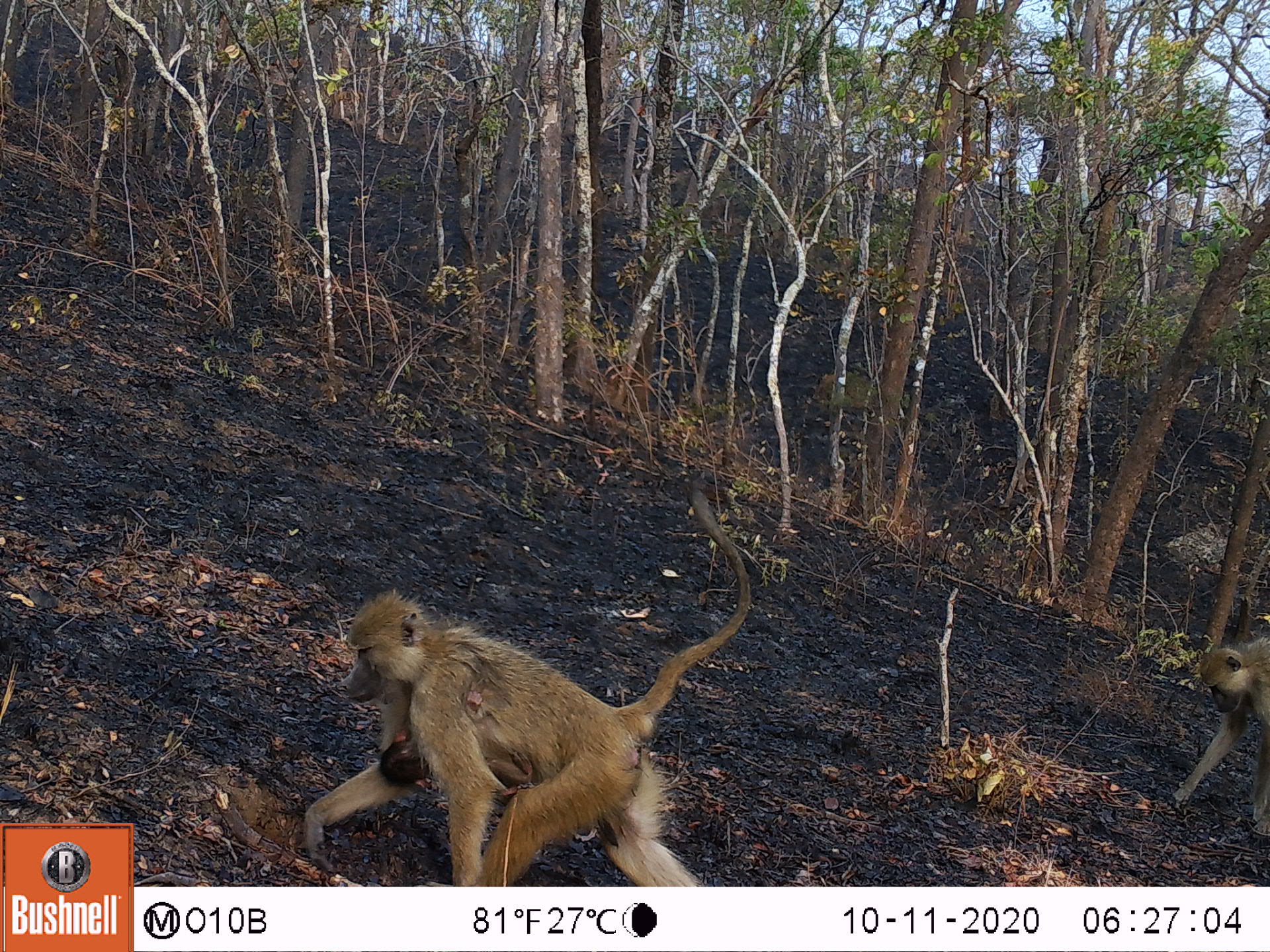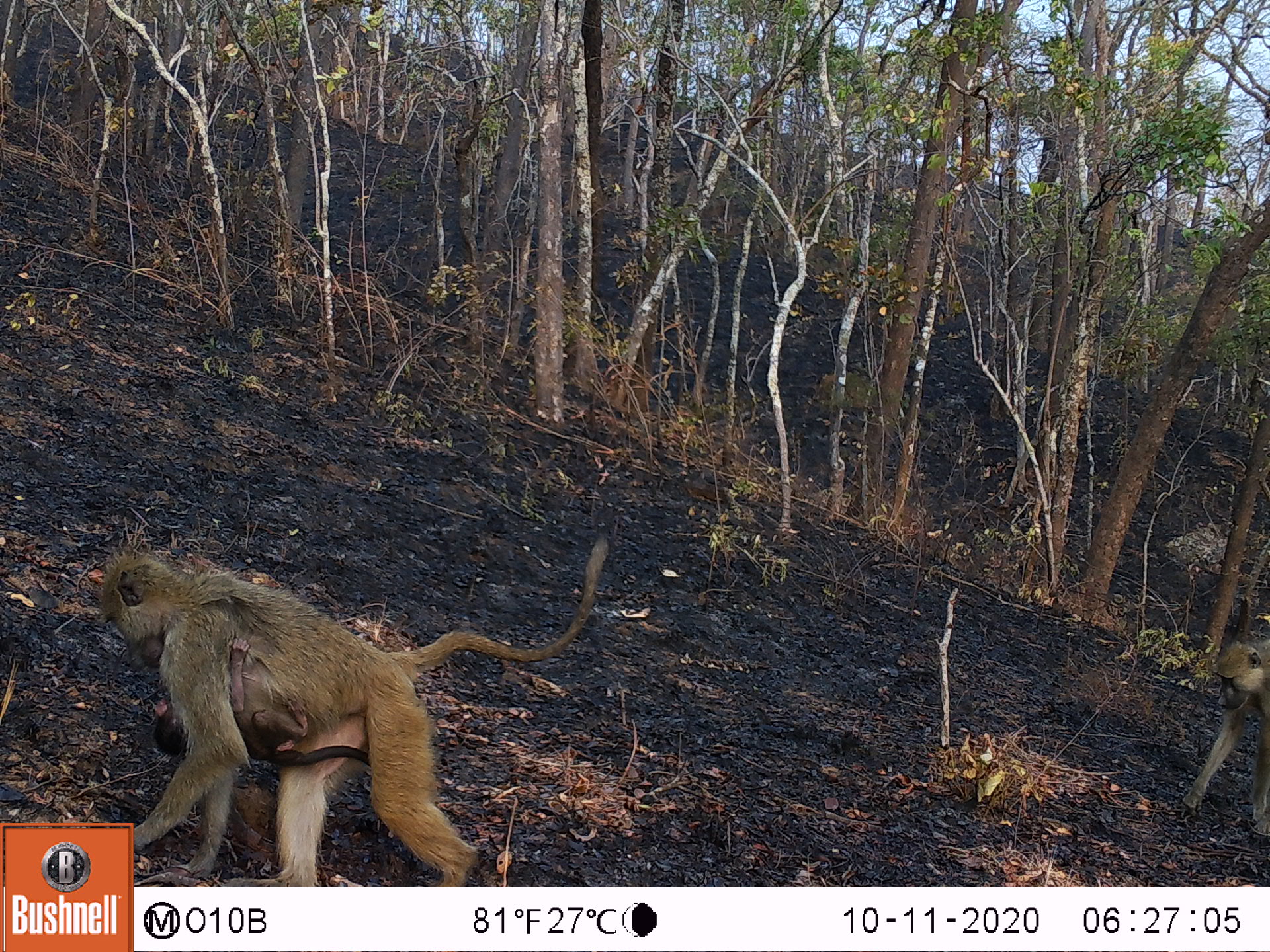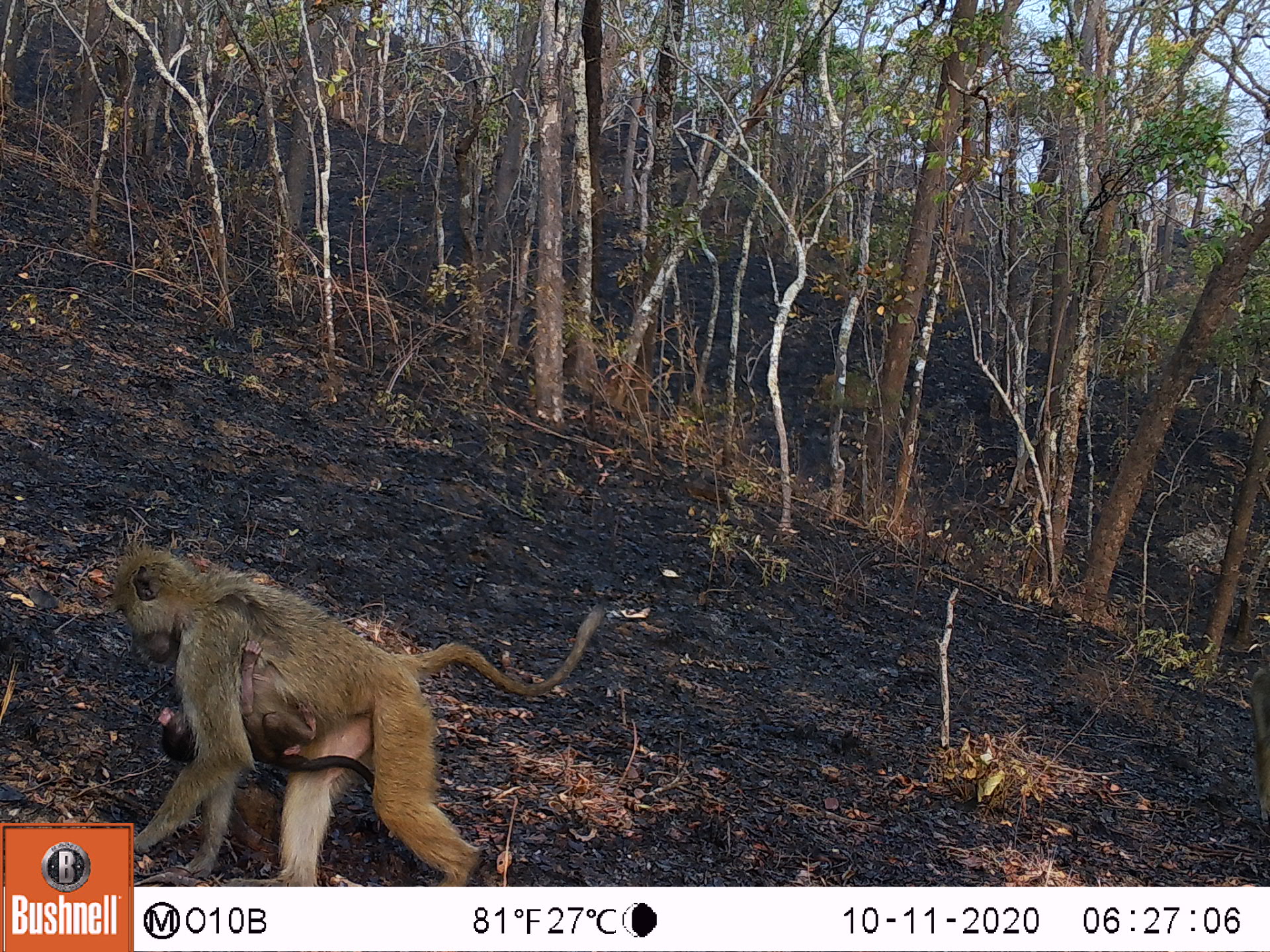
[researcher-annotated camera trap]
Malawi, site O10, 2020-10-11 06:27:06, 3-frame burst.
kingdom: Animalia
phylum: Chordata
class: Mammalia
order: Primates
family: Cercopithecidae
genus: Papio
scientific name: Papio cynocephalus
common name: yellow baboon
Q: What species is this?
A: Yellow baboon (Papio cynocephalus).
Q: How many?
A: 3.